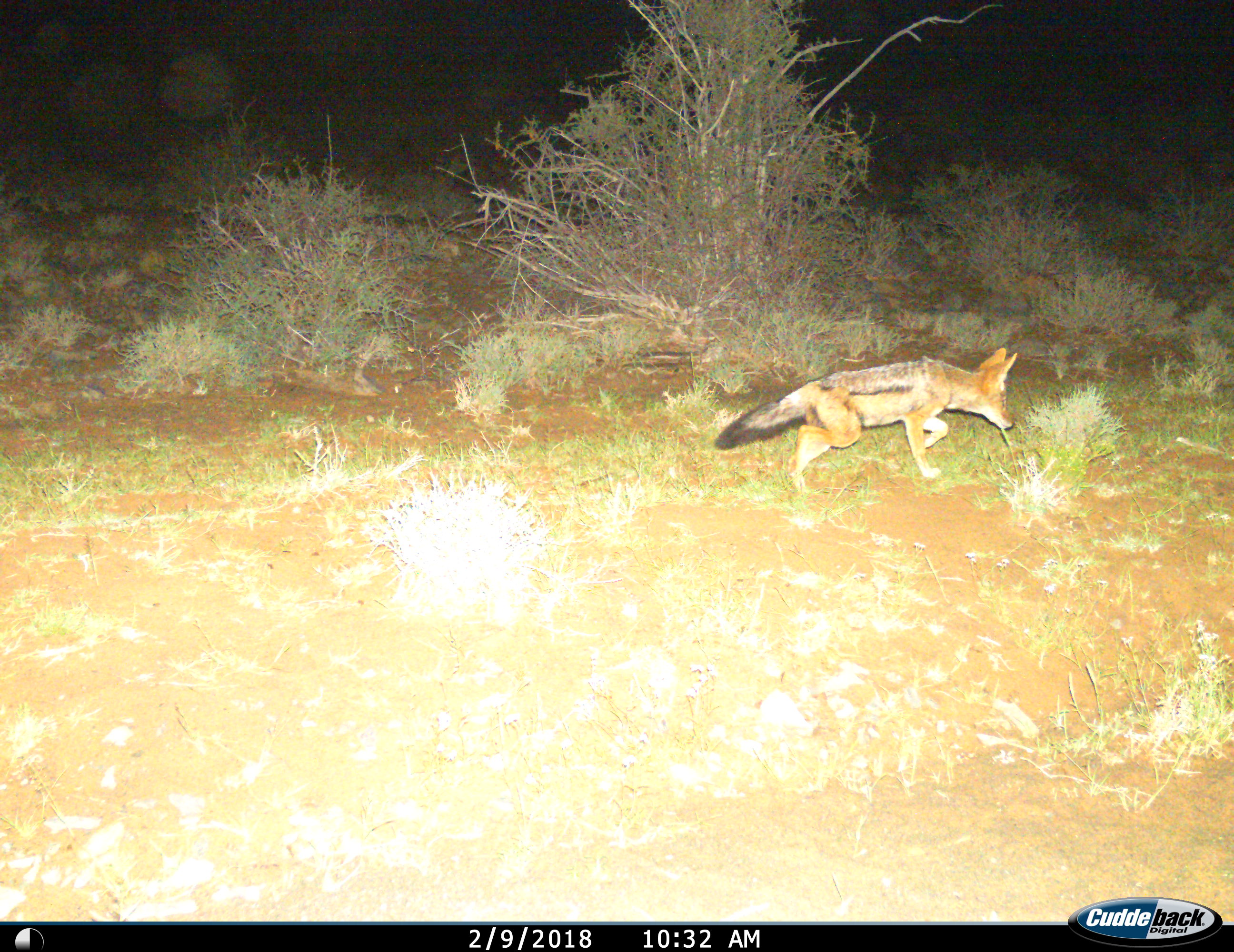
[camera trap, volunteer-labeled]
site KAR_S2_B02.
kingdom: Animalia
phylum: Chordata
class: Mammalia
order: Carnivora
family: Canidae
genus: Lupulella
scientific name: Lupulella mesomelas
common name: black-backed jackal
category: jackalblackbacked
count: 1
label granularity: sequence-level